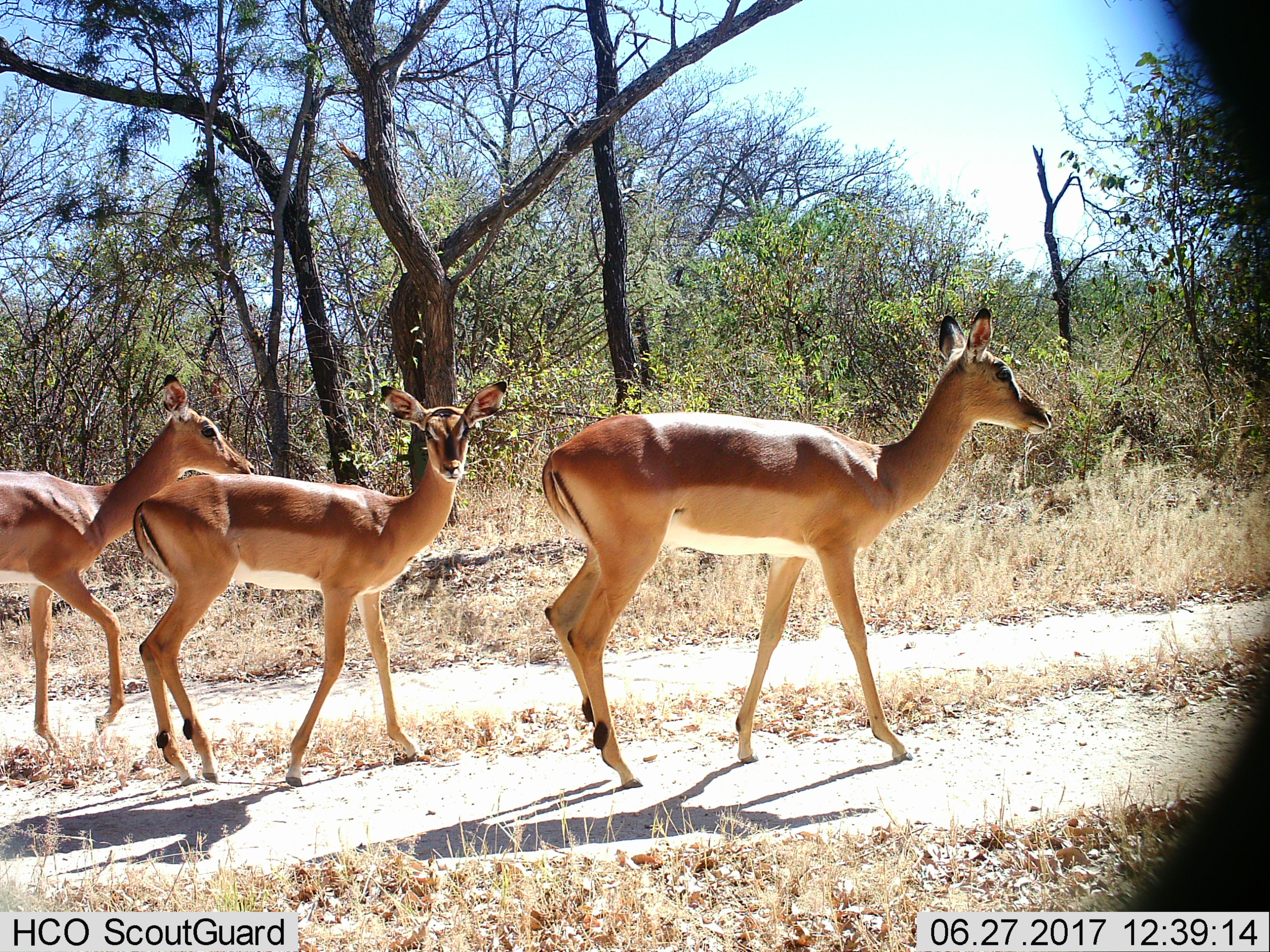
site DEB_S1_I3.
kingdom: Animalia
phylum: Chordata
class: Mammalia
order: Artiodactyla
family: Bovidae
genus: Aepyceros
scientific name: Aepyceros melampus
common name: impala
Impala (Aepyceros melampus), count 3. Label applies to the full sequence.